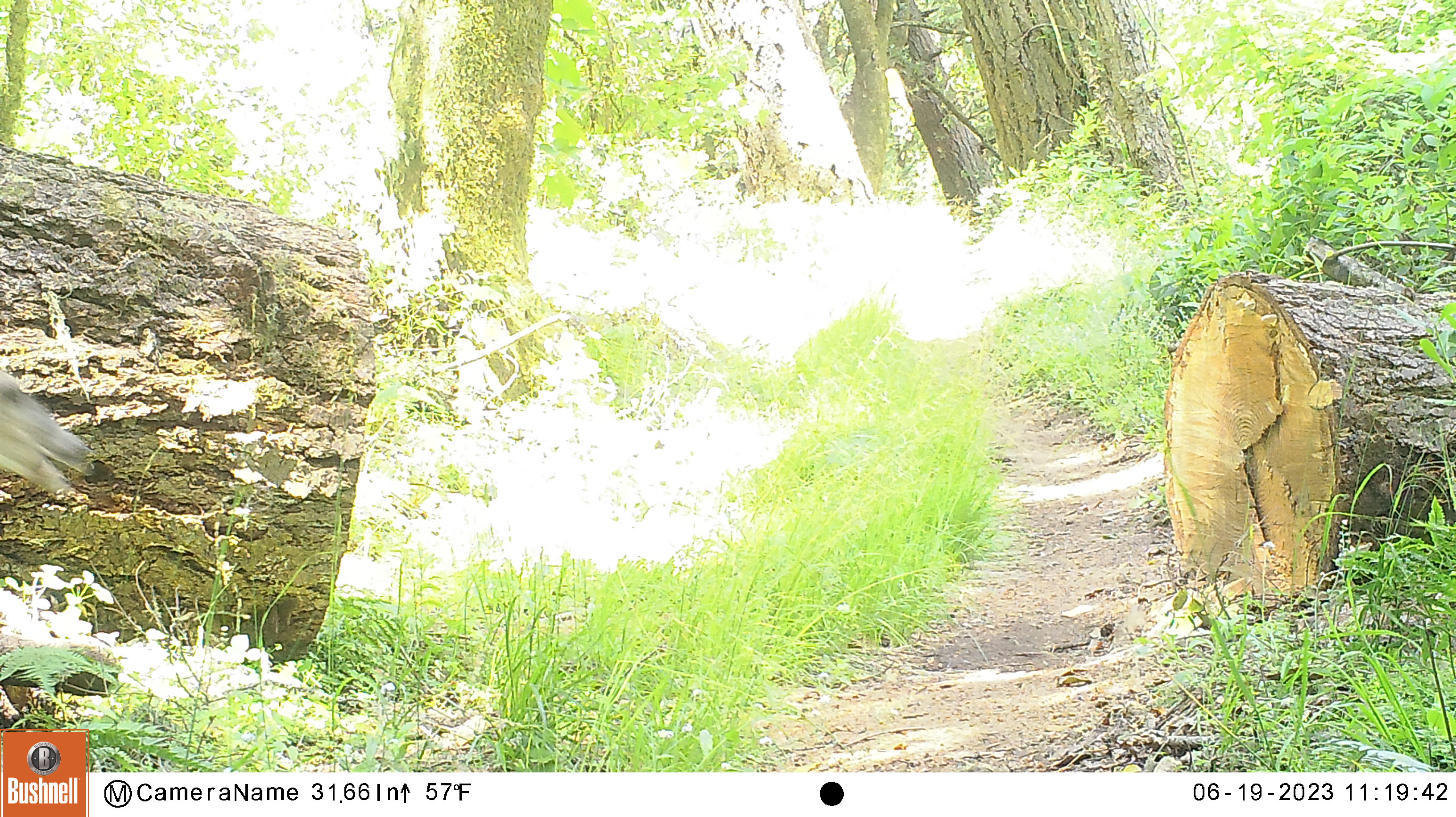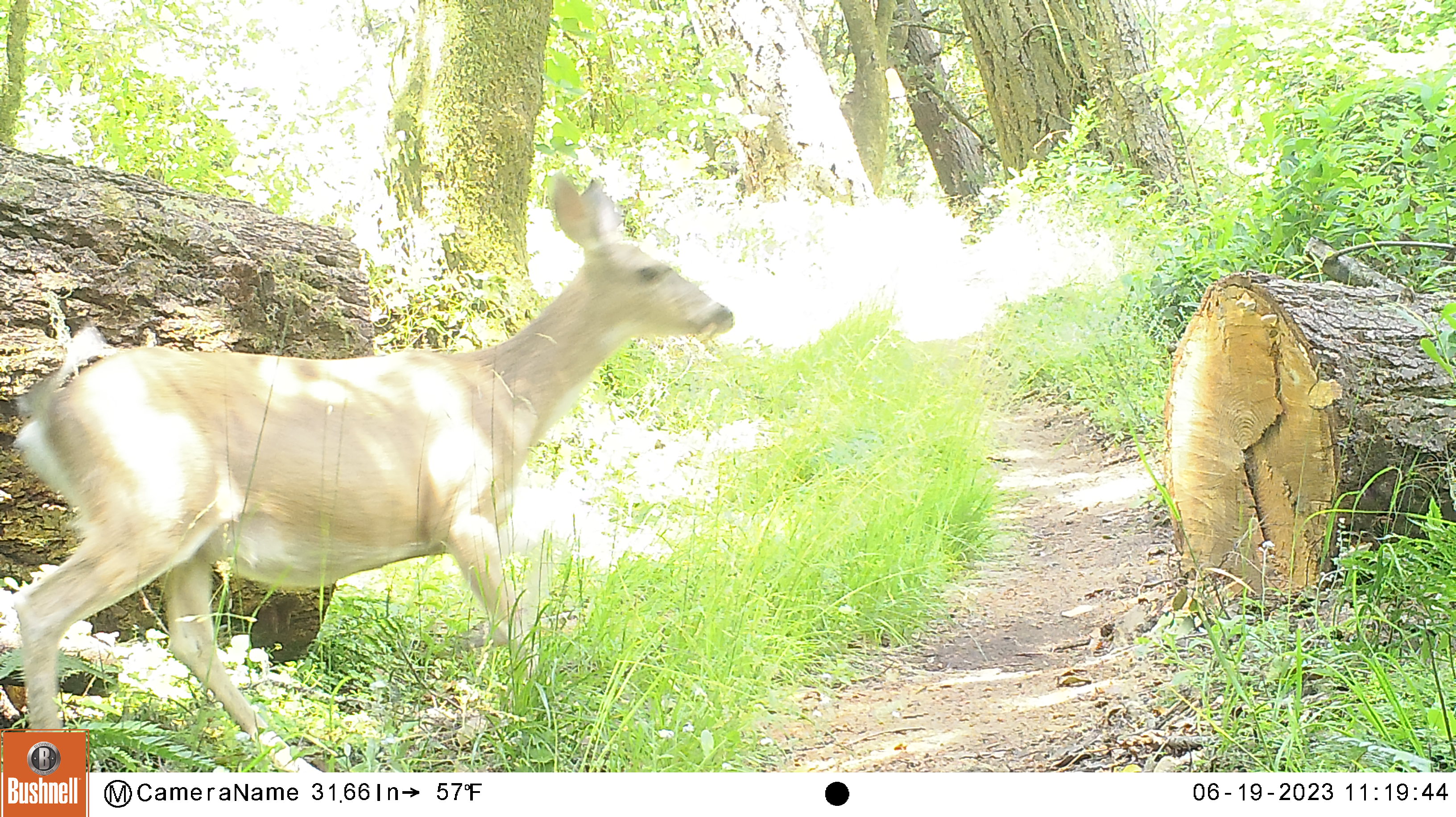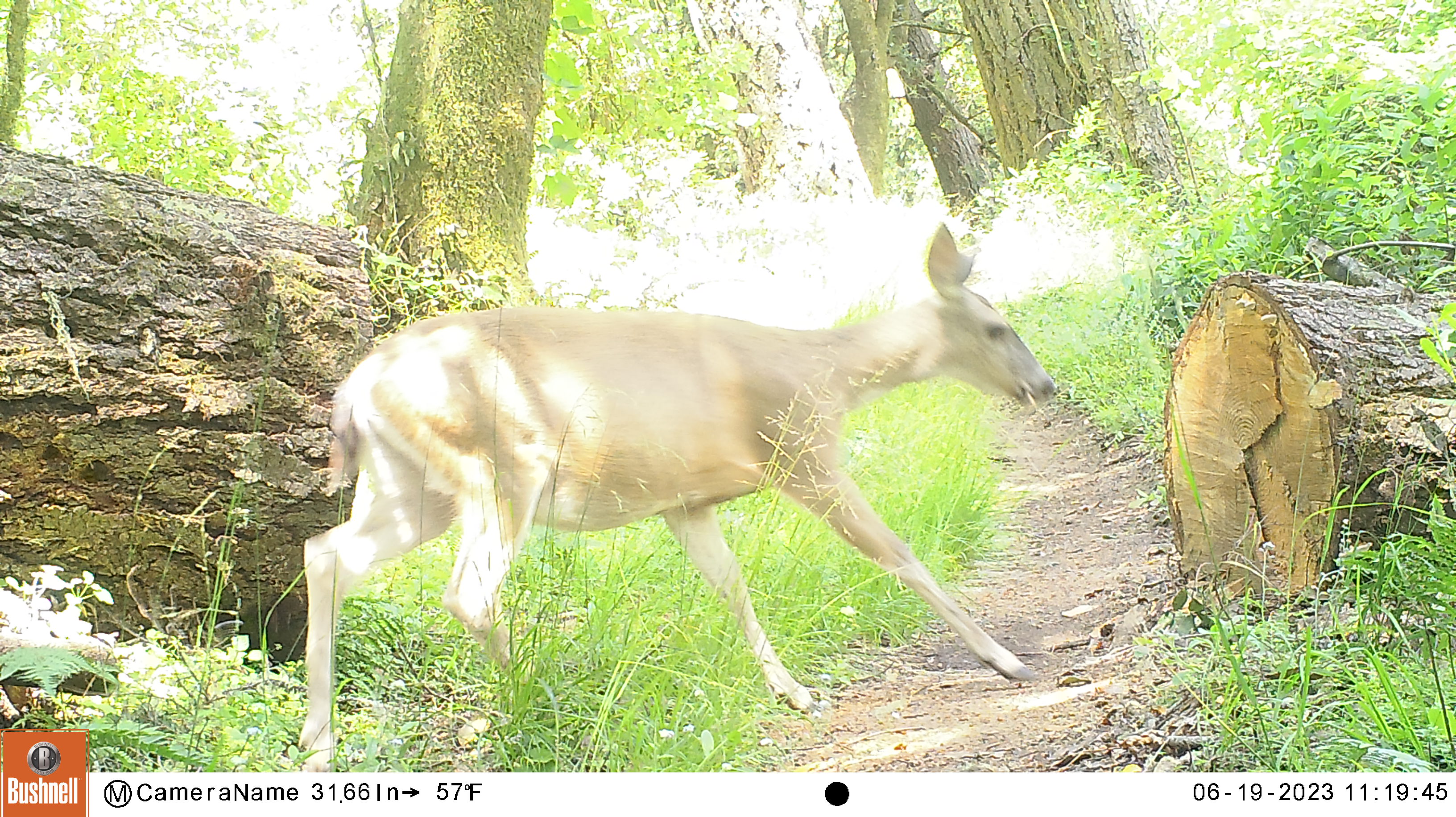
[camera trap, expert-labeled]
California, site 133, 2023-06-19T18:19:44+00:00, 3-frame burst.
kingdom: Animalia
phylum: Chordata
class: Mammalia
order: Artiodactyla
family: Cervidae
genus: Odocoileus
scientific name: Odocoileus hemionus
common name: mule deer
Mule deer (Odocoileus hemionus).